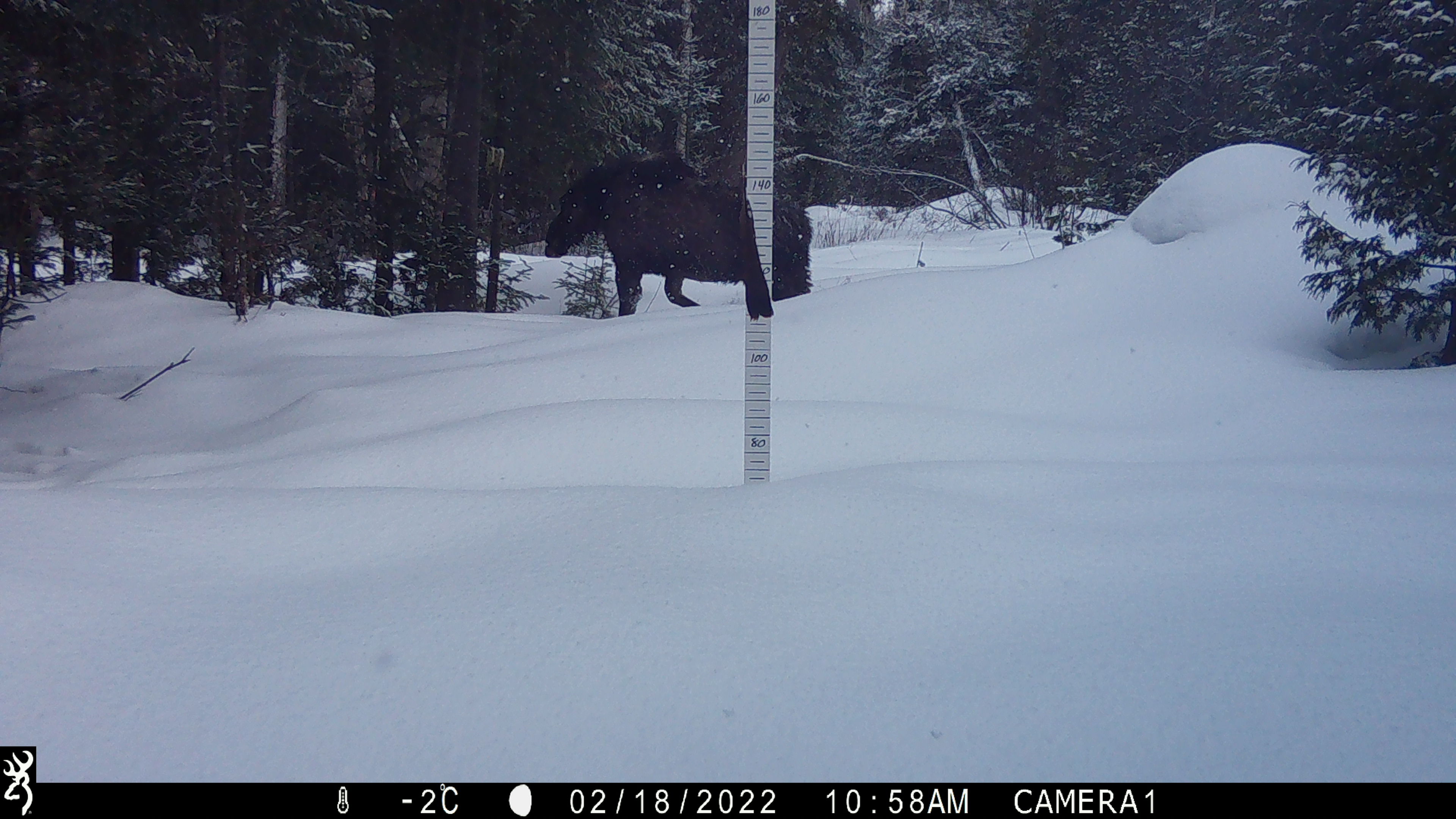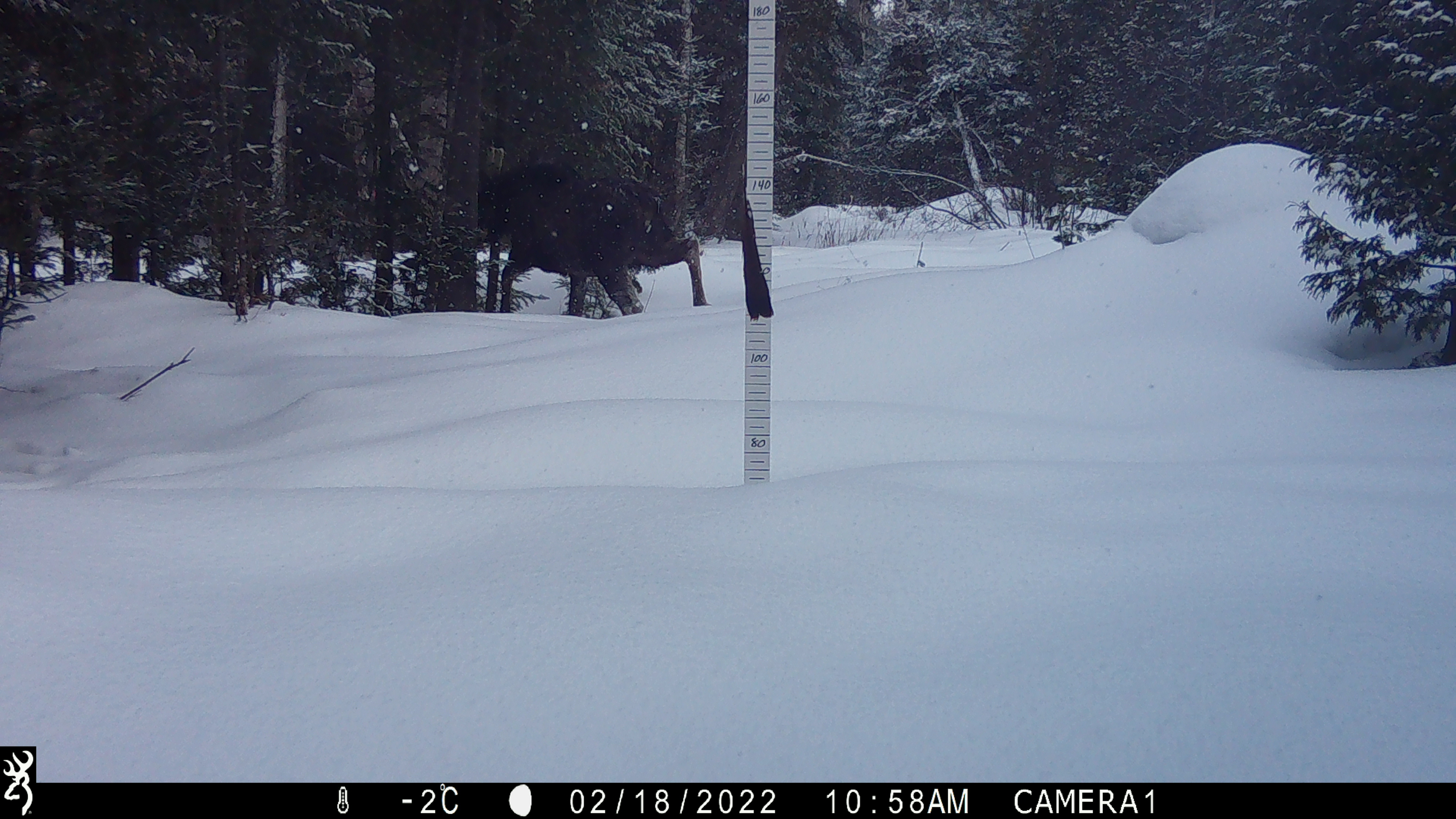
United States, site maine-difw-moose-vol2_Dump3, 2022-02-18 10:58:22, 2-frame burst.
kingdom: Animalia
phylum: Chordata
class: Mammalia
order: Artiodactyla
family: Cervidae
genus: Alces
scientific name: Alces alces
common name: moose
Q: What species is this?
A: Moose (Alces alces).